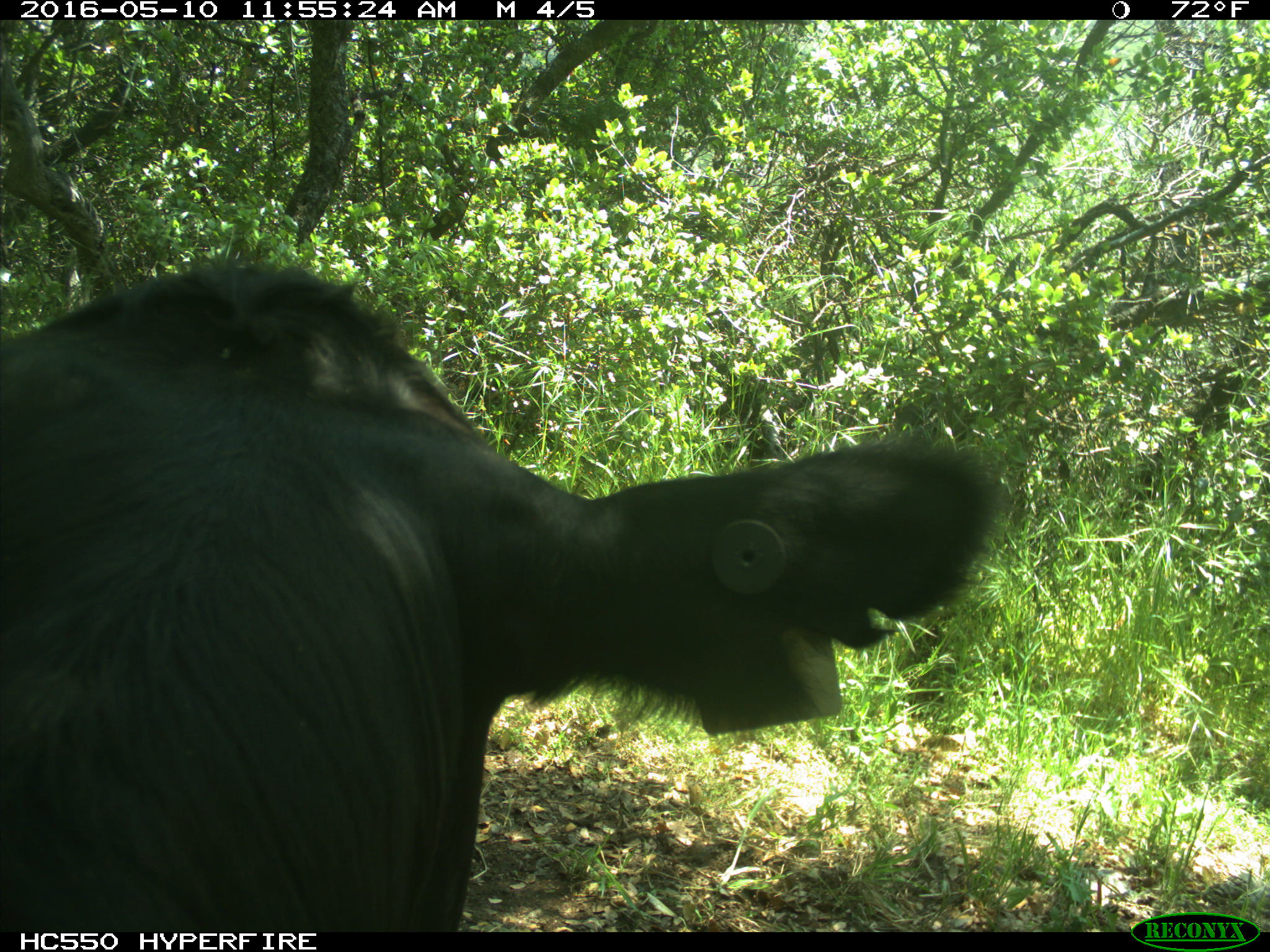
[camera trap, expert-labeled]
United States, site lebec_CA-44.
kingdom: Animalia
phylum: Chordata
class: Mammalia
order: Artiodactyla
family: Bovidae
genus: Bos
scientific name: Bos taurus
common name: domestic cow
Bos taurus (domestic cow).